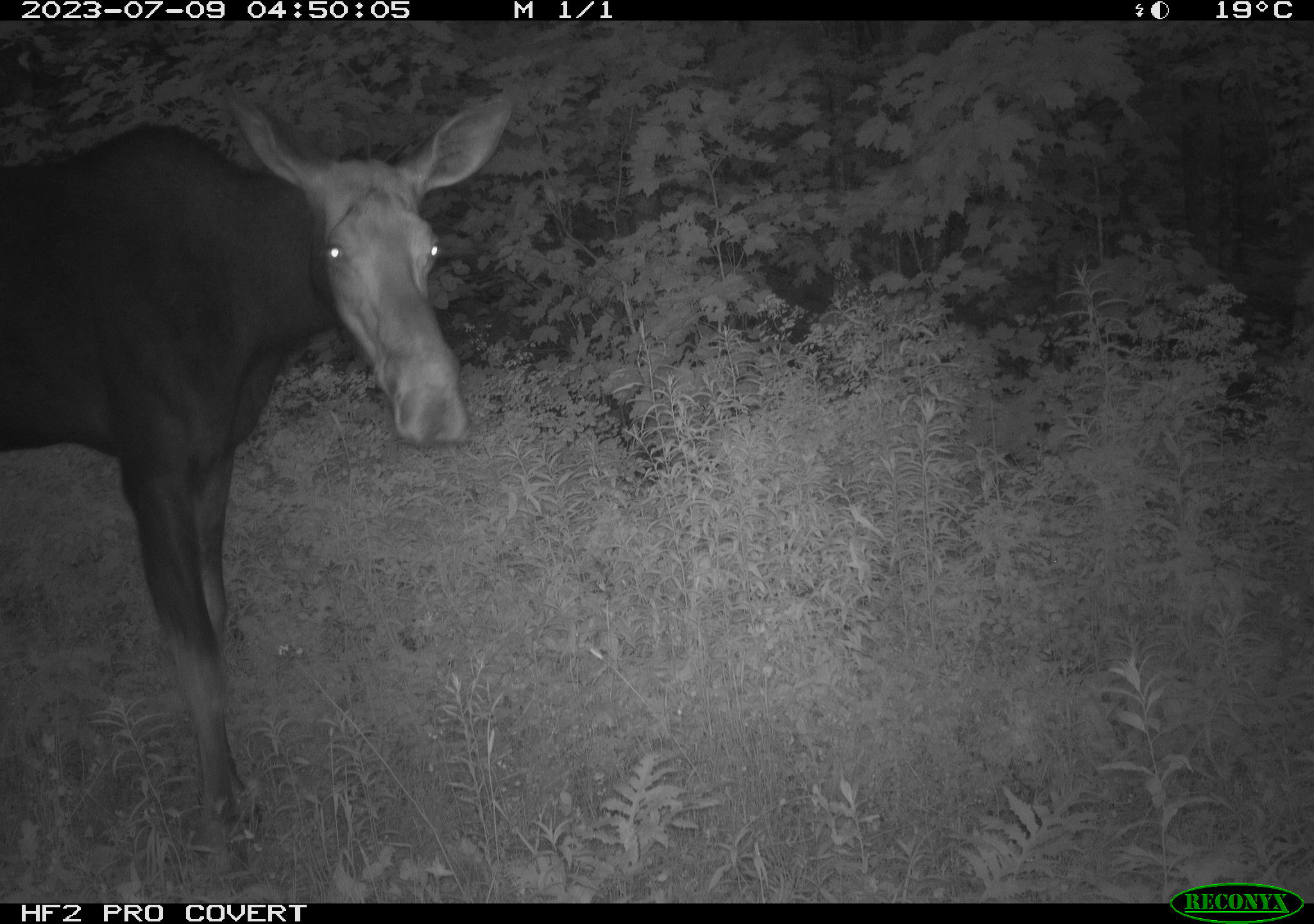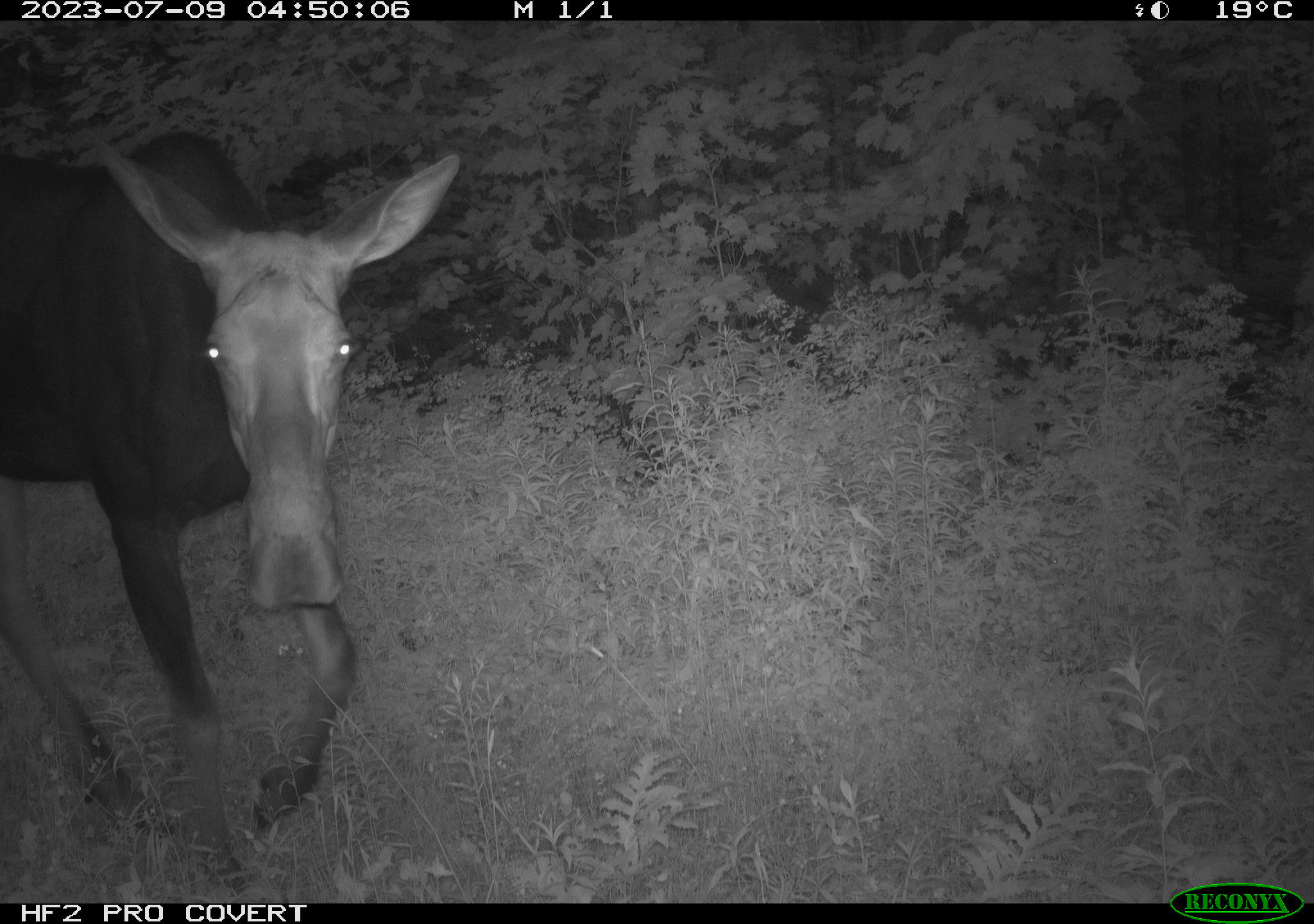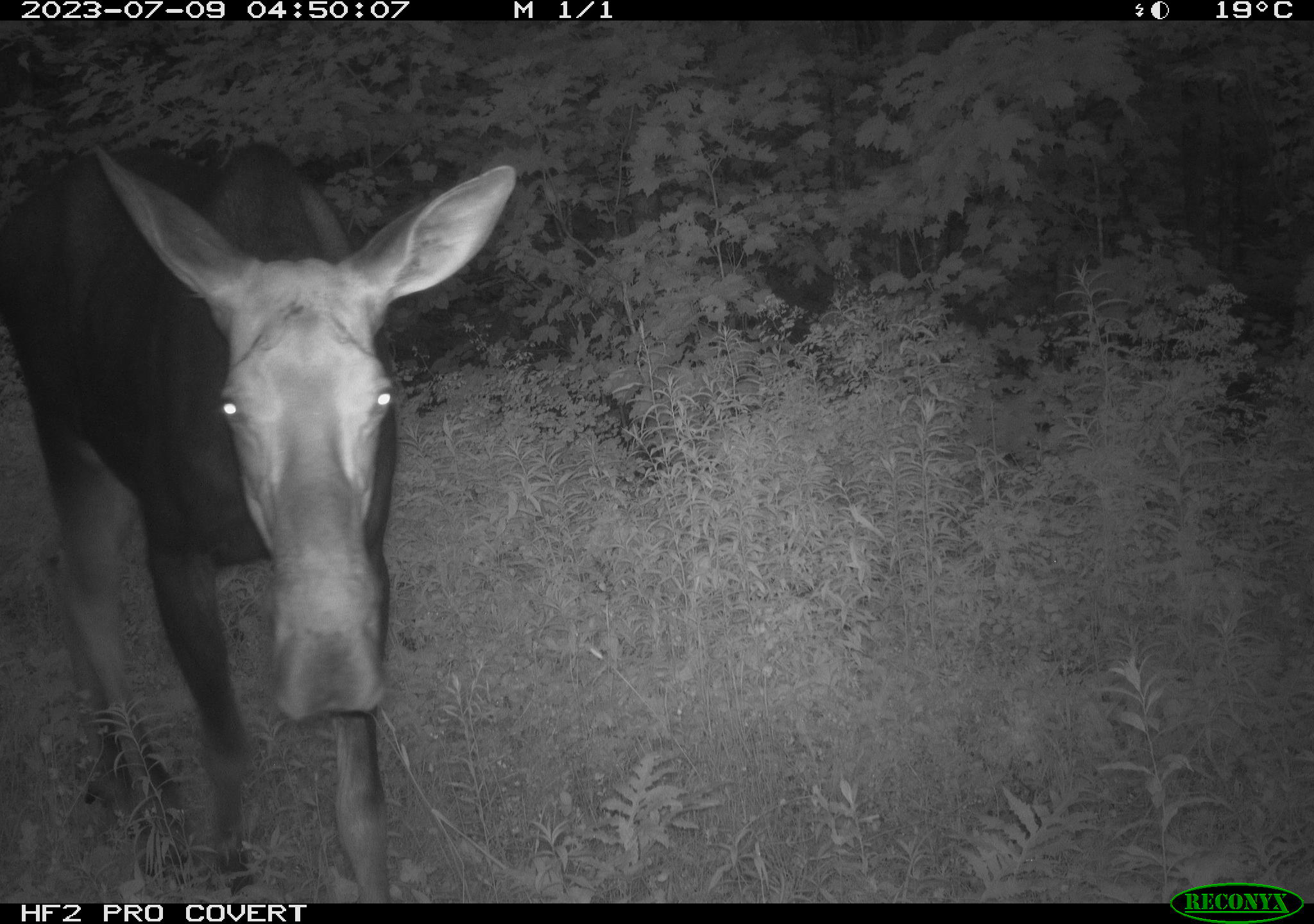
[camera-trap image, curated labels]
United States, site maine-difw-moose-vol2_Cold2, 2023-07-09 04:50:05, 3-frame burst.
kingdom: Animalia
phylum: Chordata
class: Mammalia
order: Artiodactyla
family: Cervidae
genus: Alces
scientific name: Alces alces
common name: moose